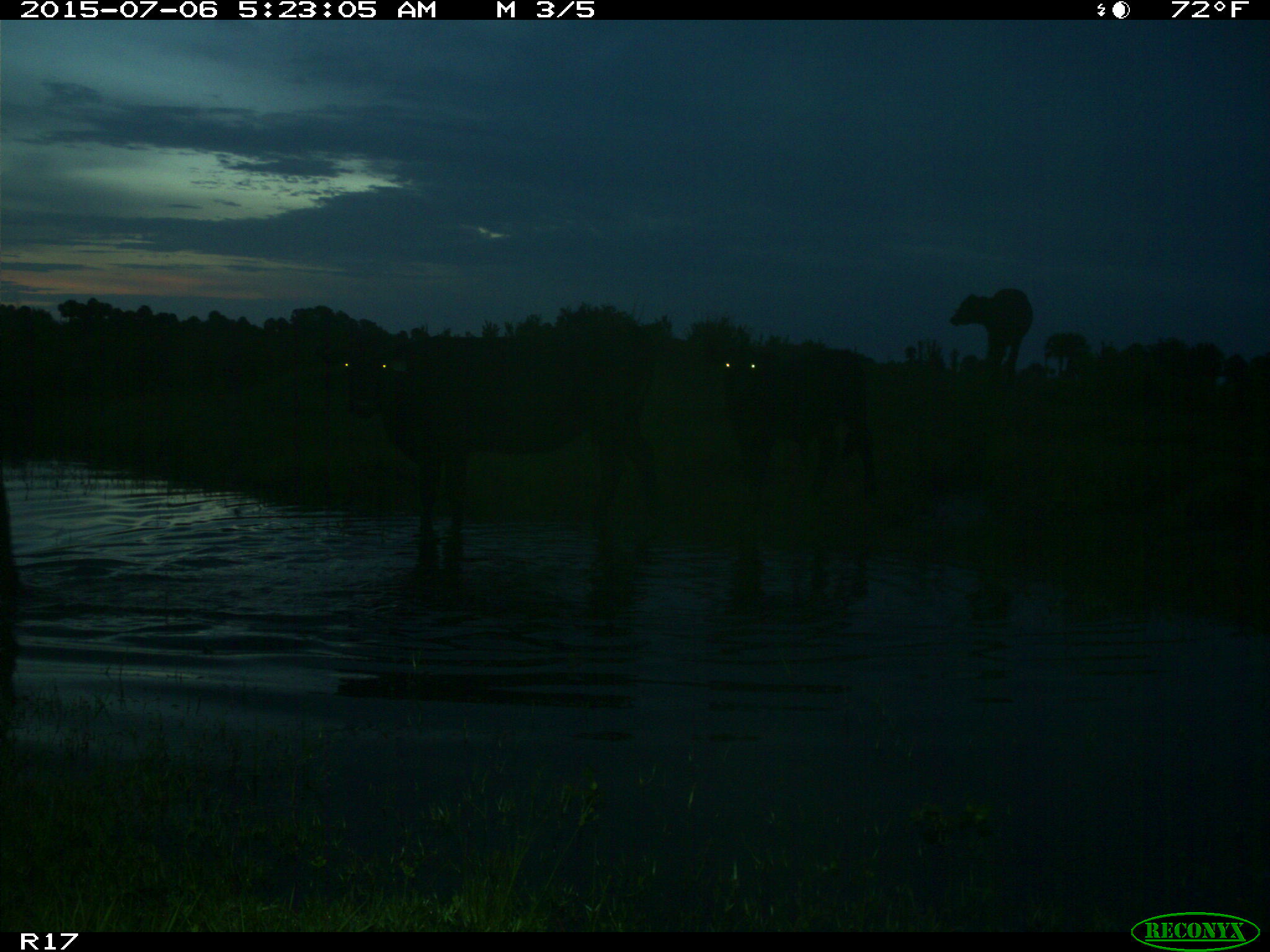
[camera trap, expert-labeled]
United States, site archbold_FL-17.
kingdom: Animalia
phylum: Chordata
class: Mammalia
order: Artiodactyla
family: Bovidae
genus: Bos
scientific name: Bos taurus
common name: domestic cow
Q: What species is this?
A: Bos taurus (domestic cow).